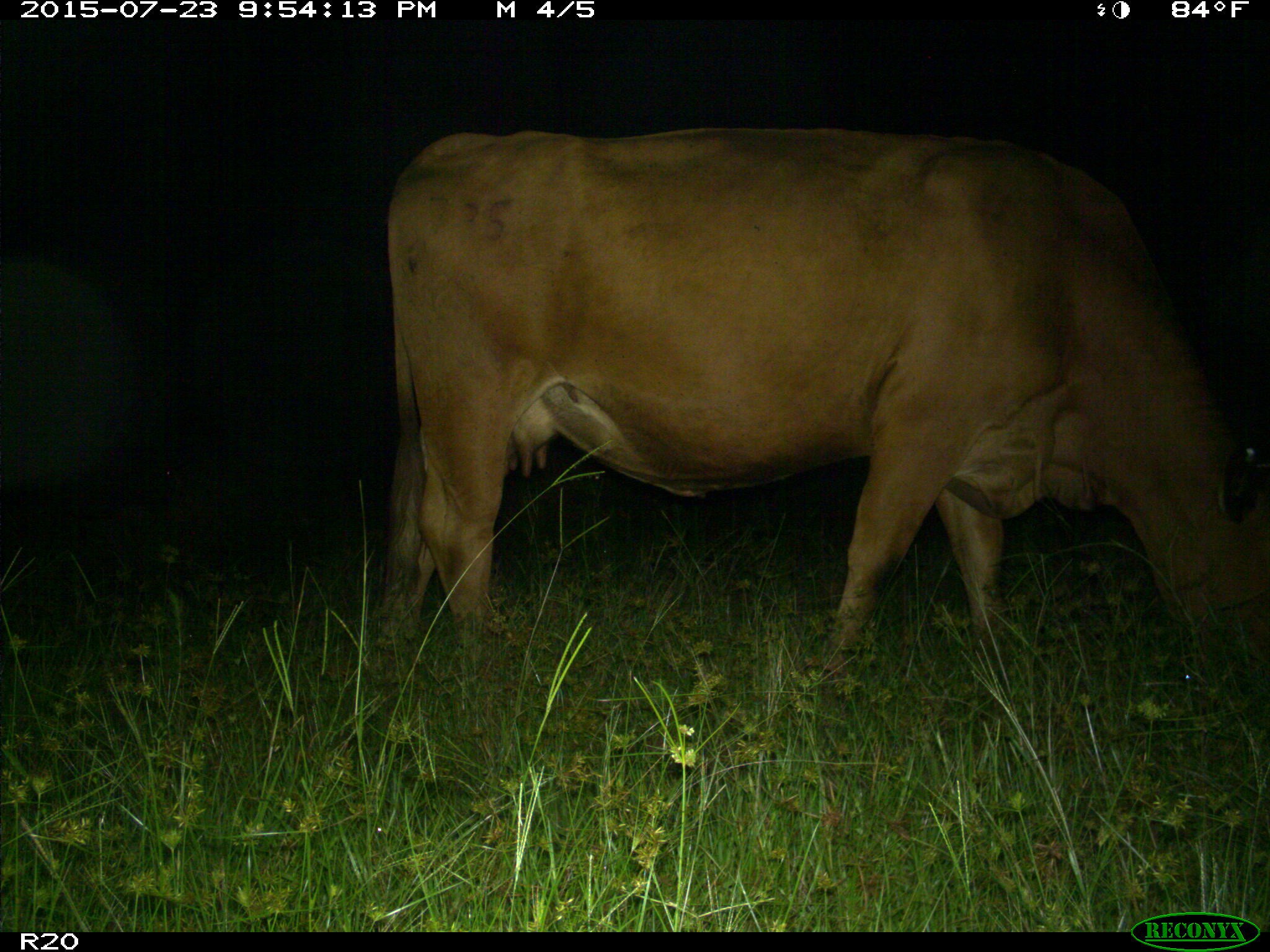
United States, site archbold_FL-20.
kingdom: Animalia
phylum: Chordata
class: Mammalia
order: Artiodactyla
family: Bovidae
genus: Bos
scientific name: Bos taurus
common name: domestic cow